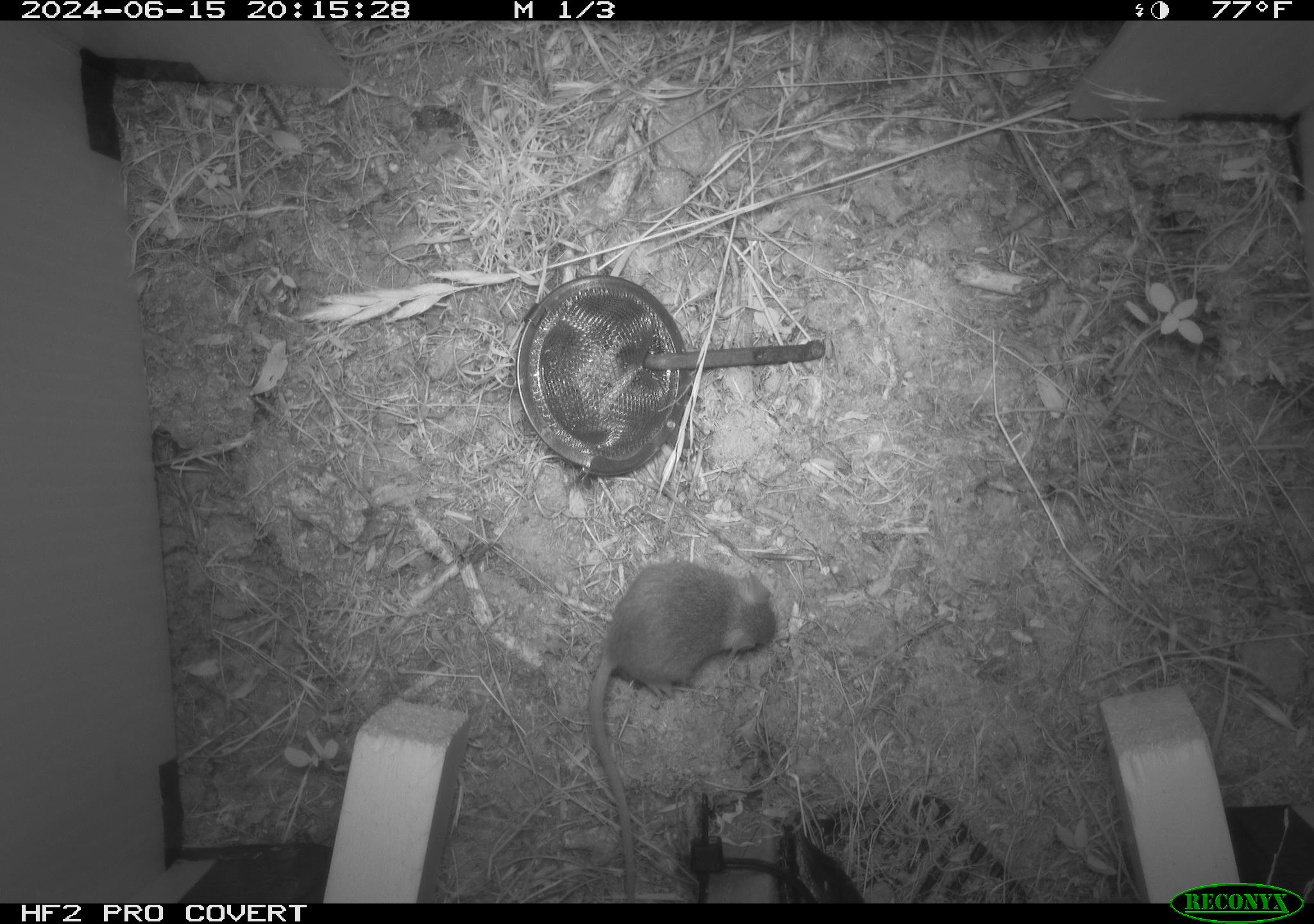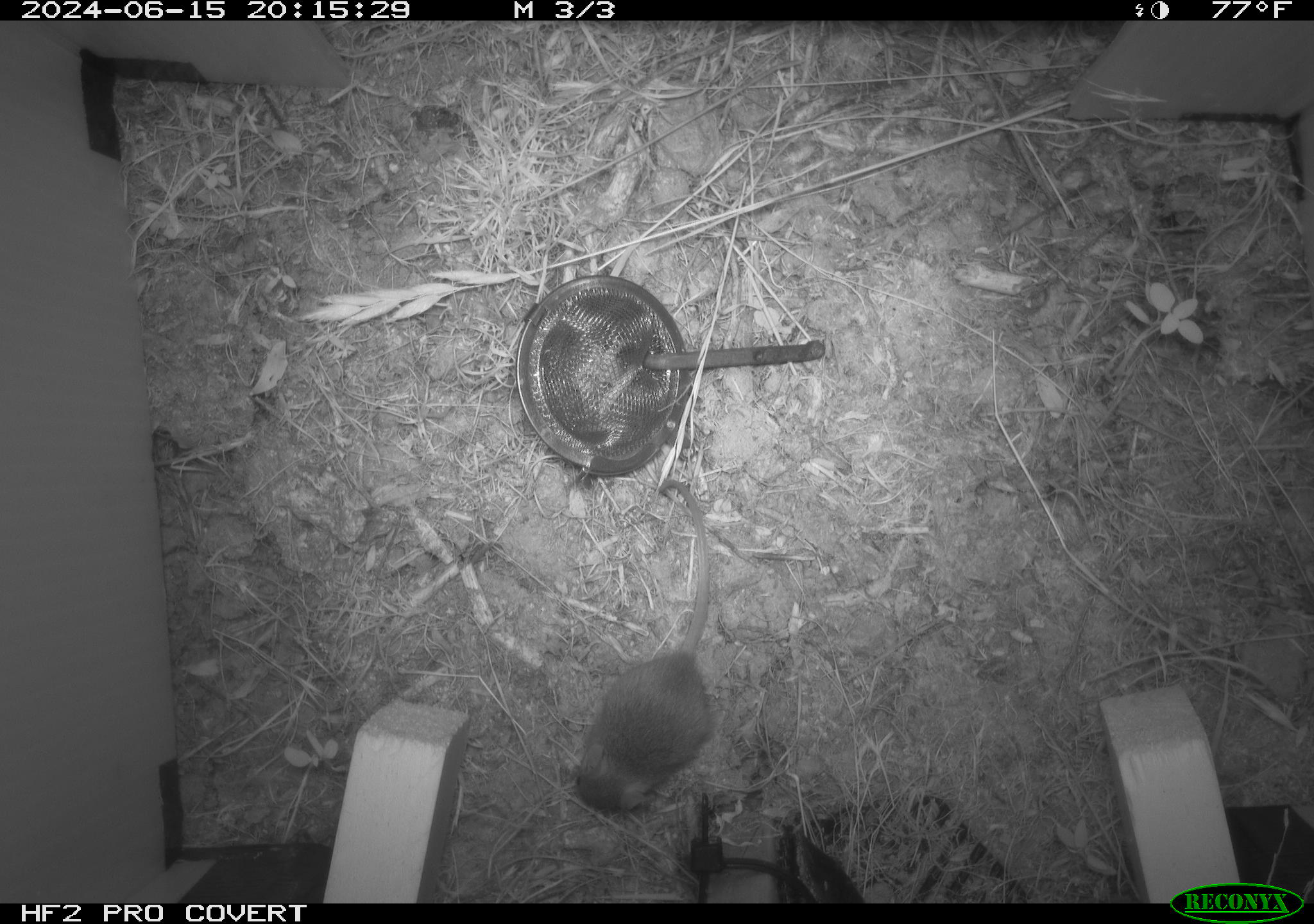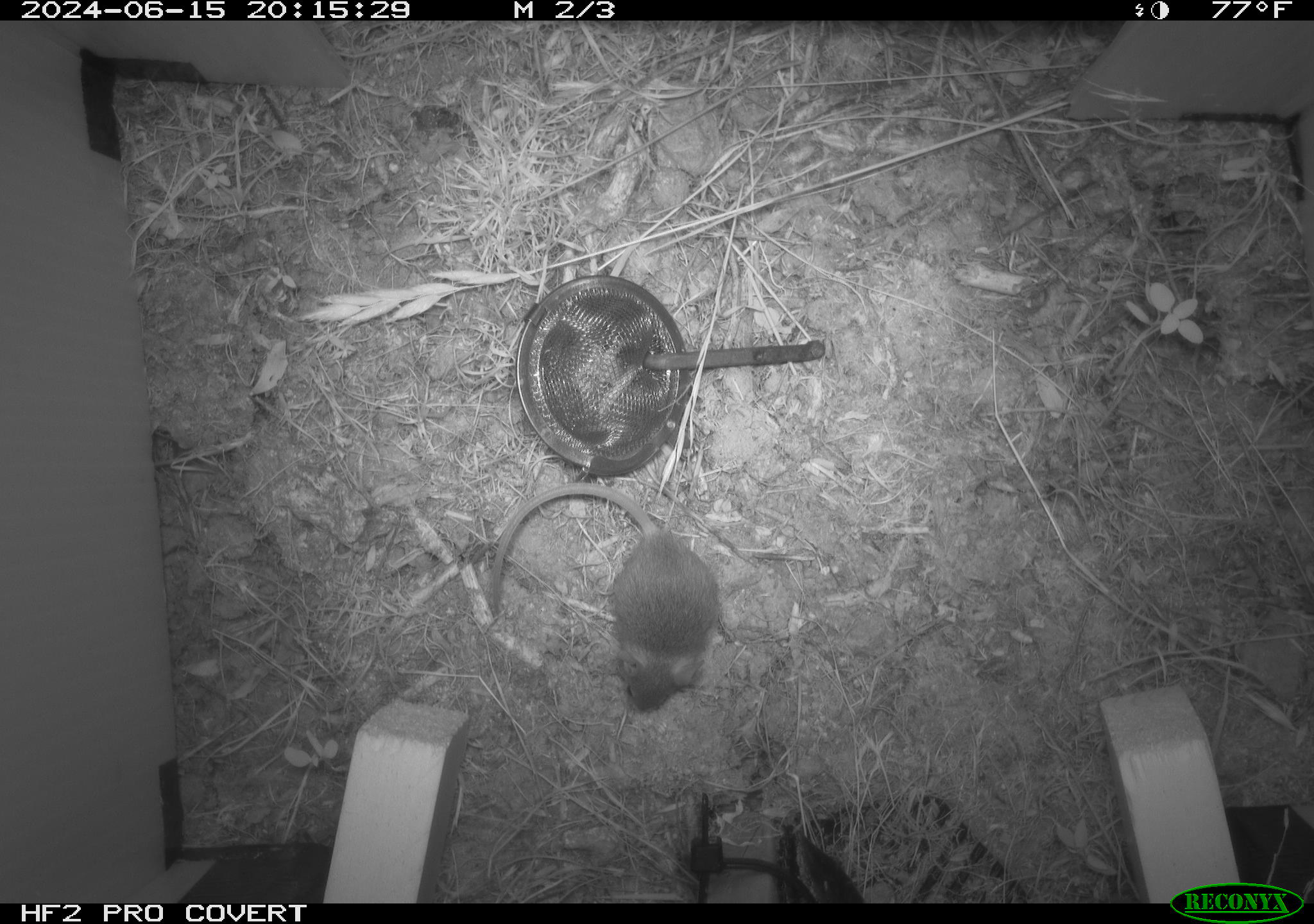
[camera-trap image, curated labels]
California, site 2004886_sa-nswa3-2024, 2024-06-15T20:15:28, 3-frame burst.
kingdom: Animalia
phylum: Chordata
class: Mammalia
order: Rodentia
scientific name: Rodentia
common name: rodent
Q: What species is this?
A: Rodent (Rodentia).